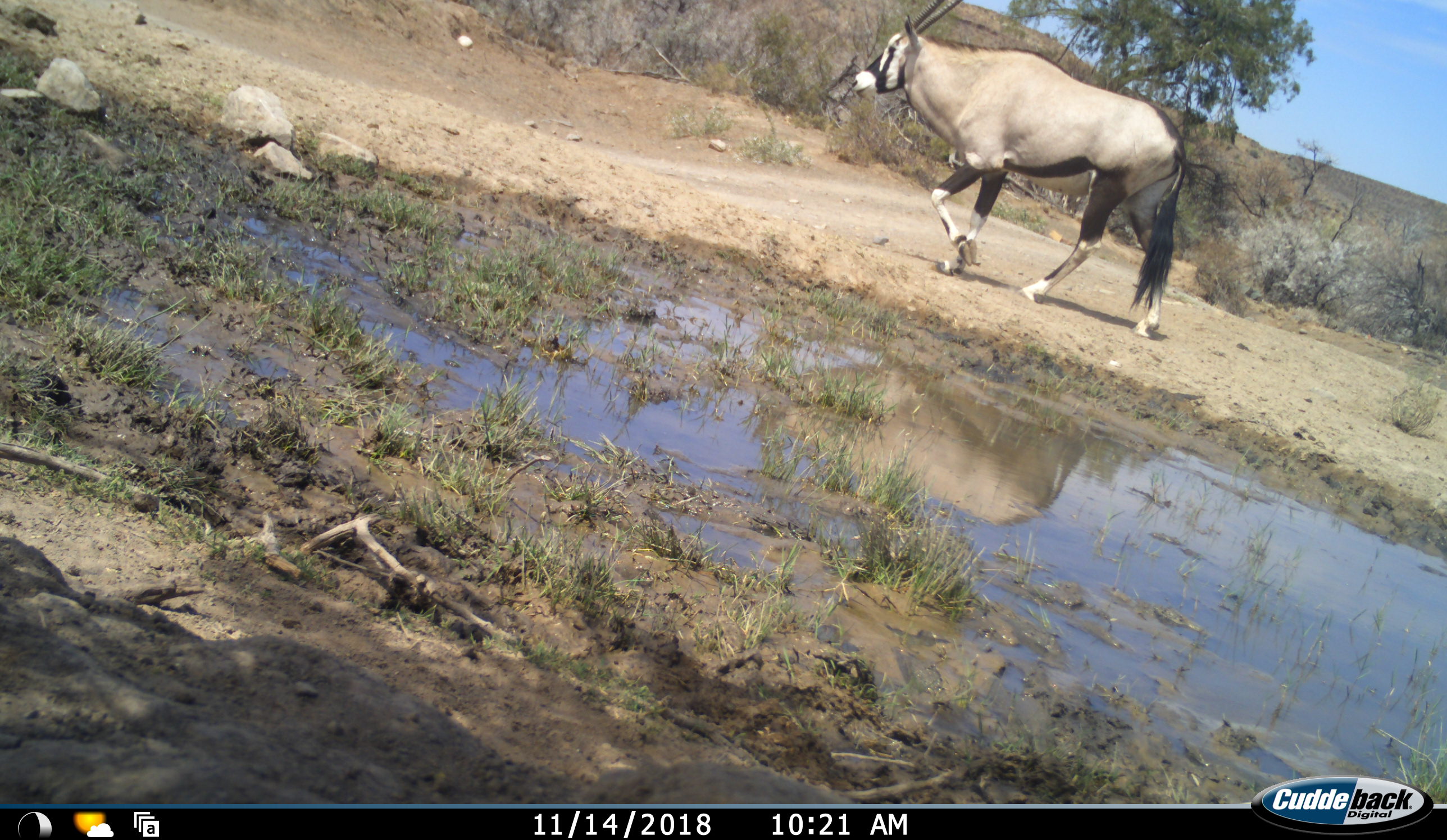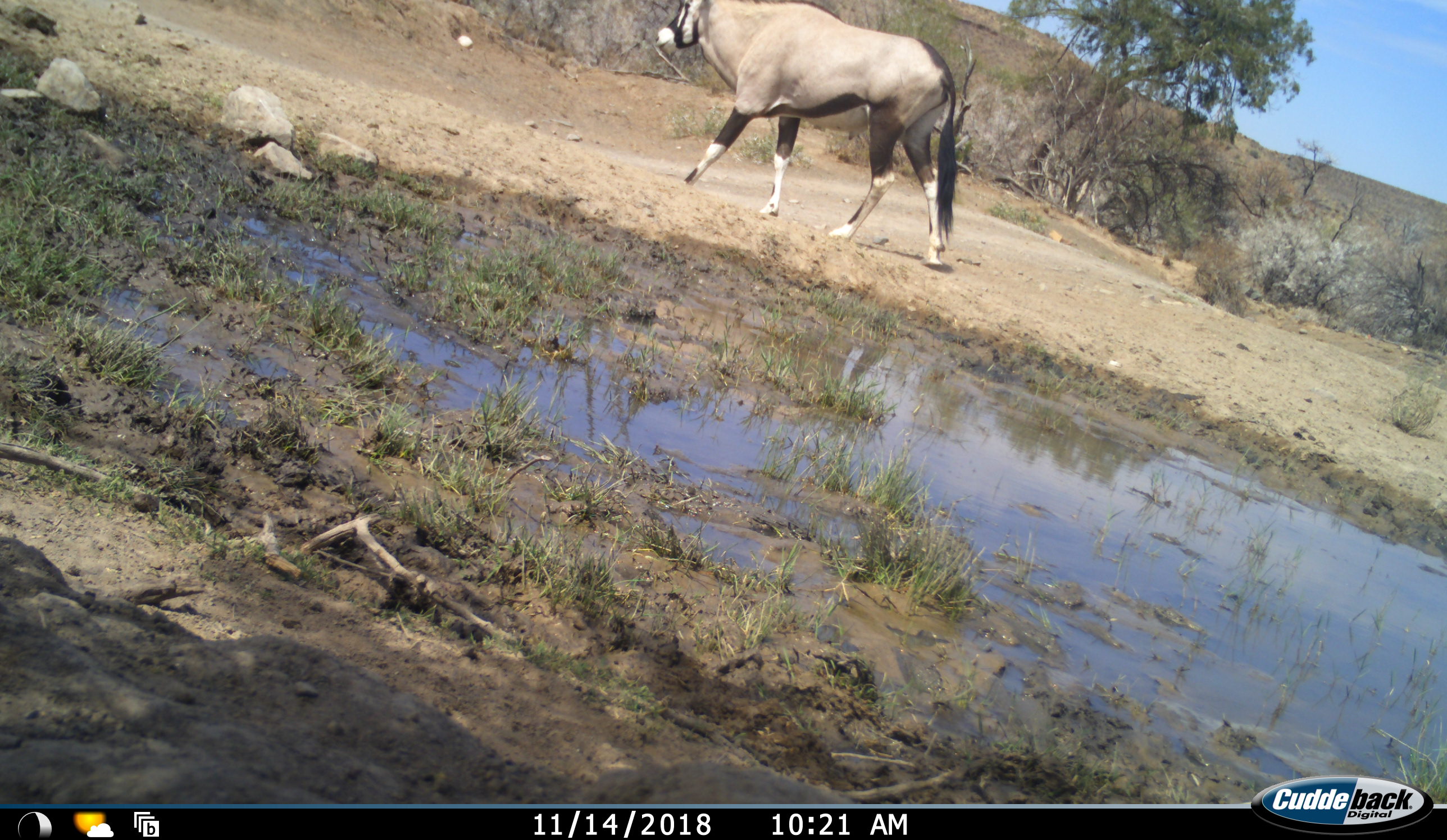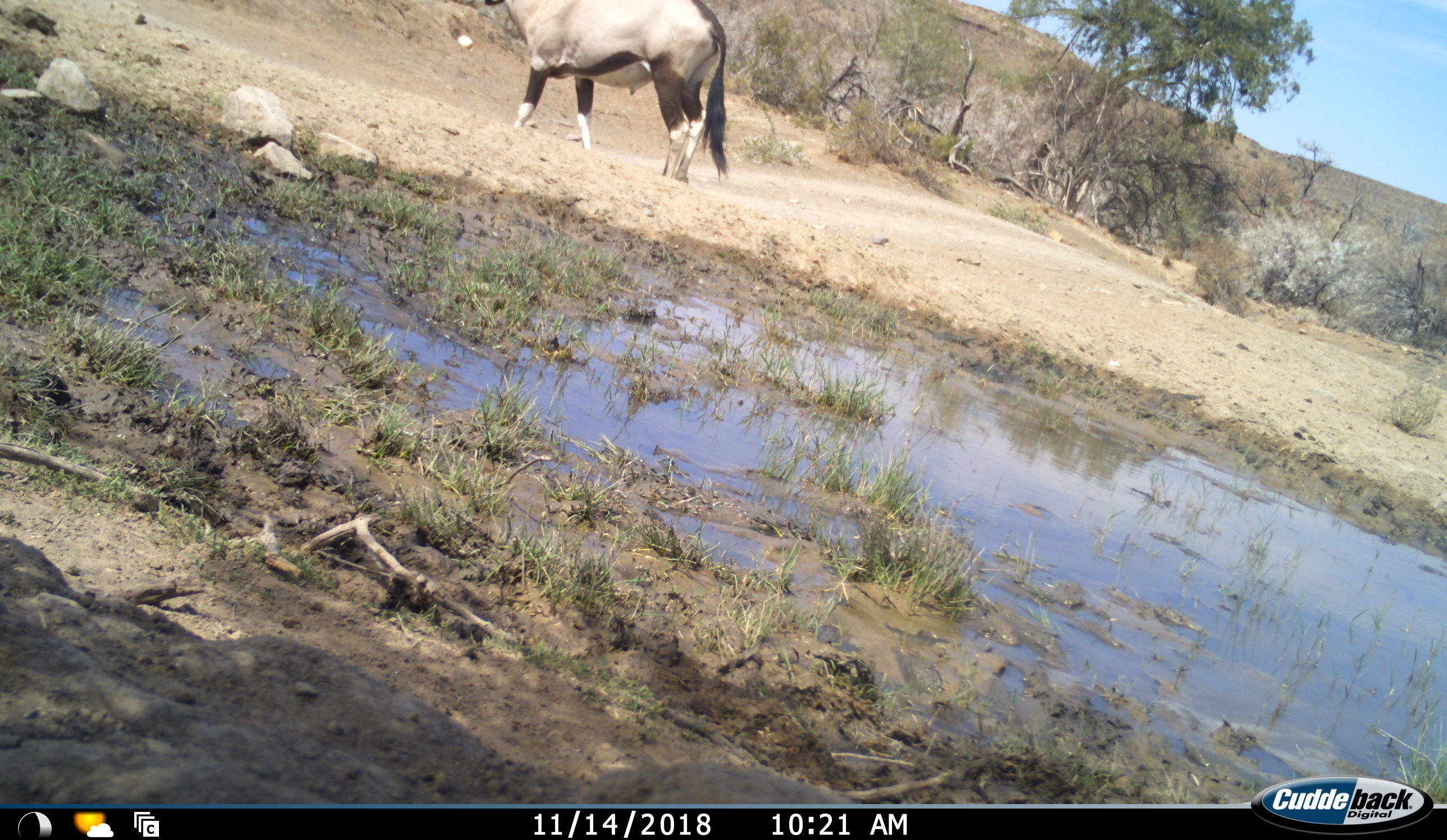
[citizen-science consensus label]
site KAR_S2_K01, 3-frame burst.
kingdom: Animalia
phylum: Chordata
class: Mammalia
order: Artiodactyla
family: Bovidae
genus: Oryx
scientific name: Oryx gazella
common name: gemsbok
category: oryx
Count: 1.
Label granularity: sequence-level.